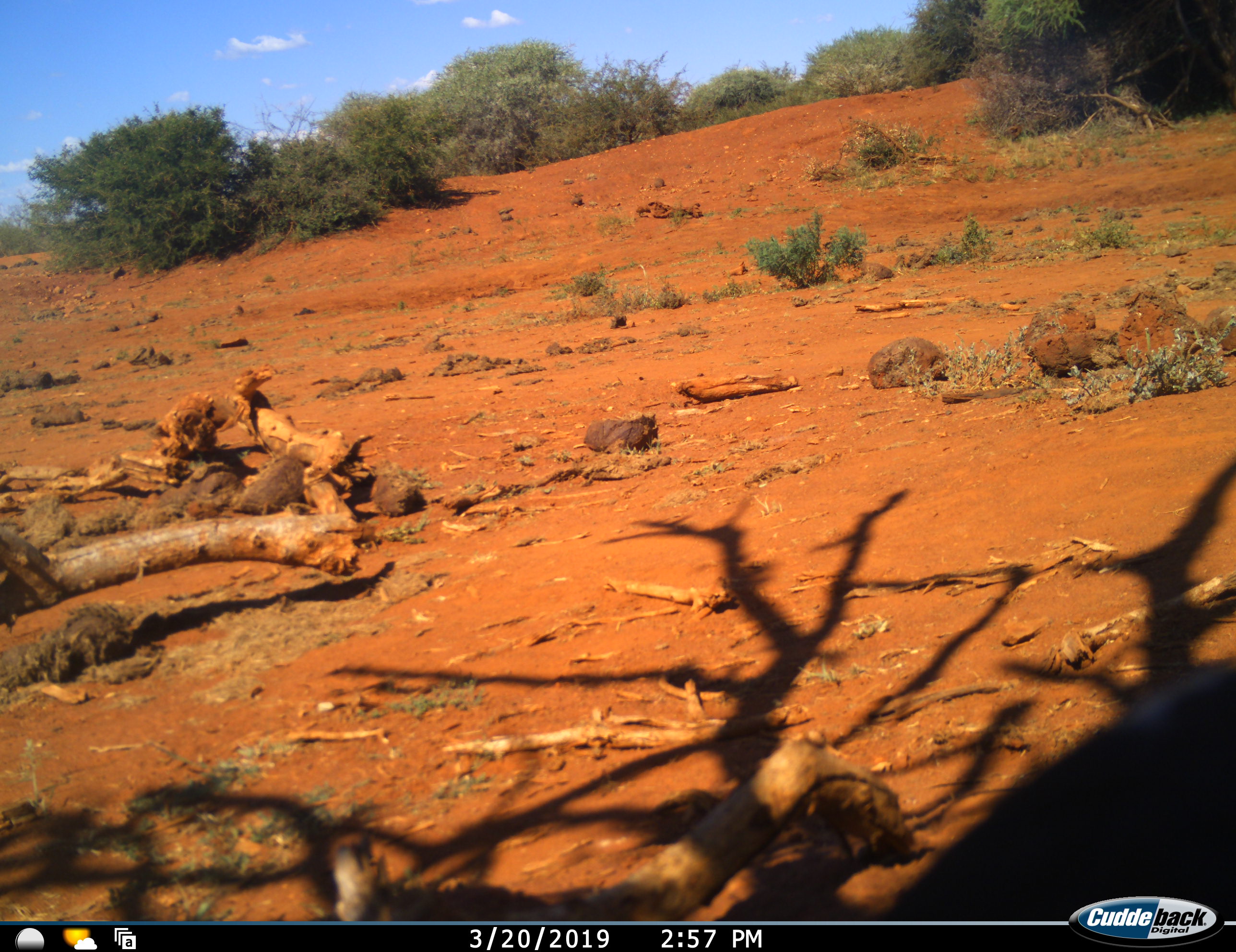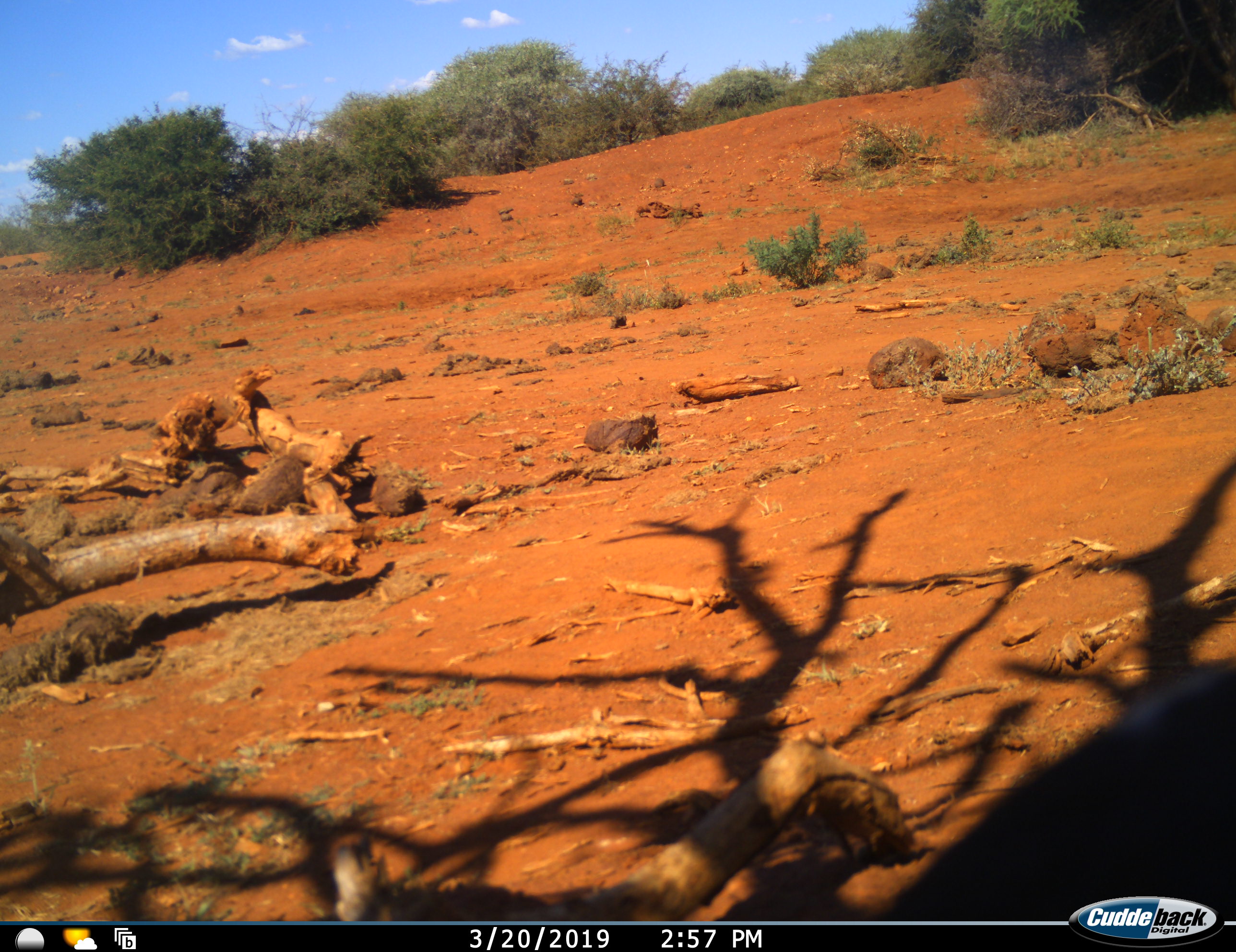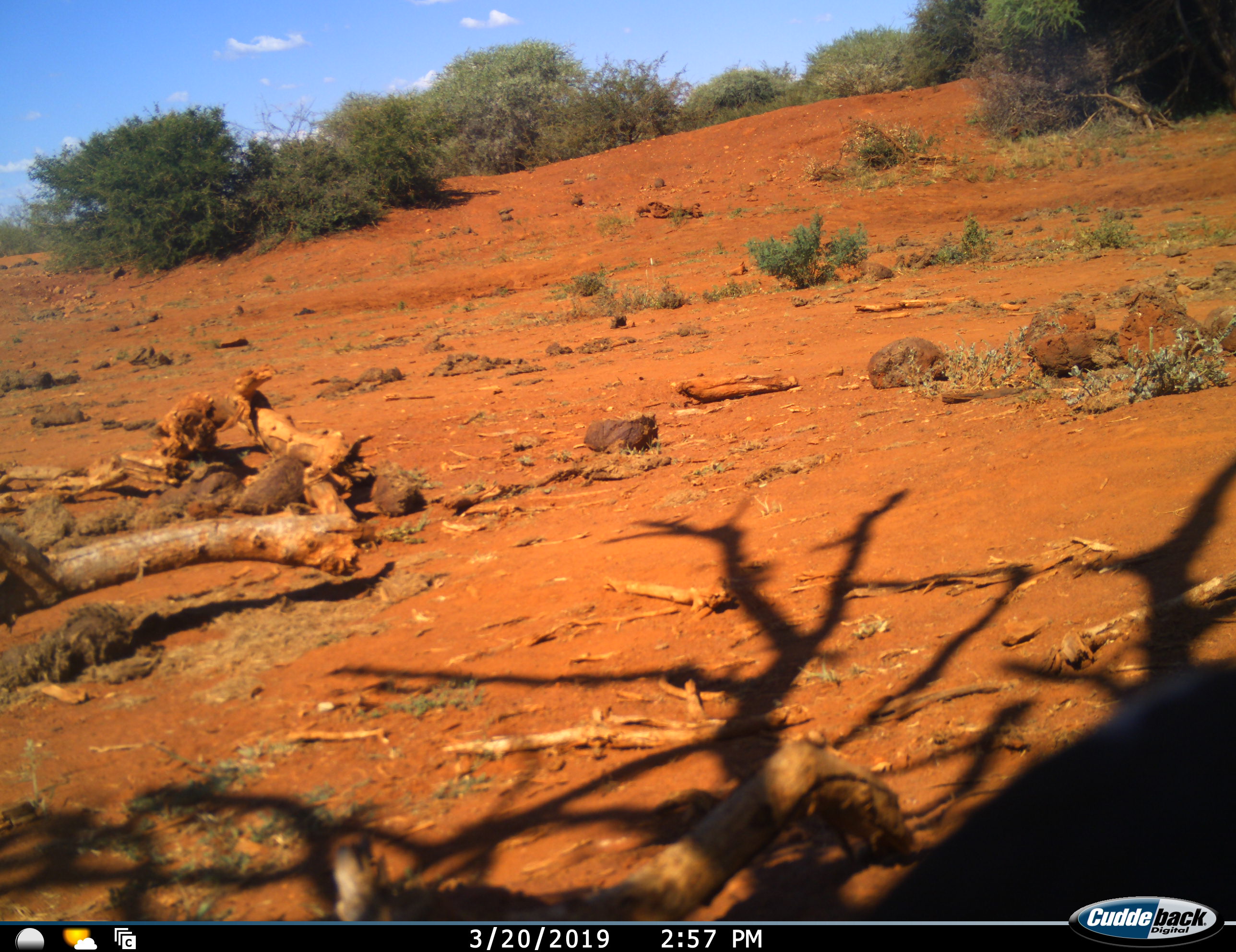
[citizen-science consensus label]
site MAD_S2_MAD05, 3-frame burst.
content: unidentified animal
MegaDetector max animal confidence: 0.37